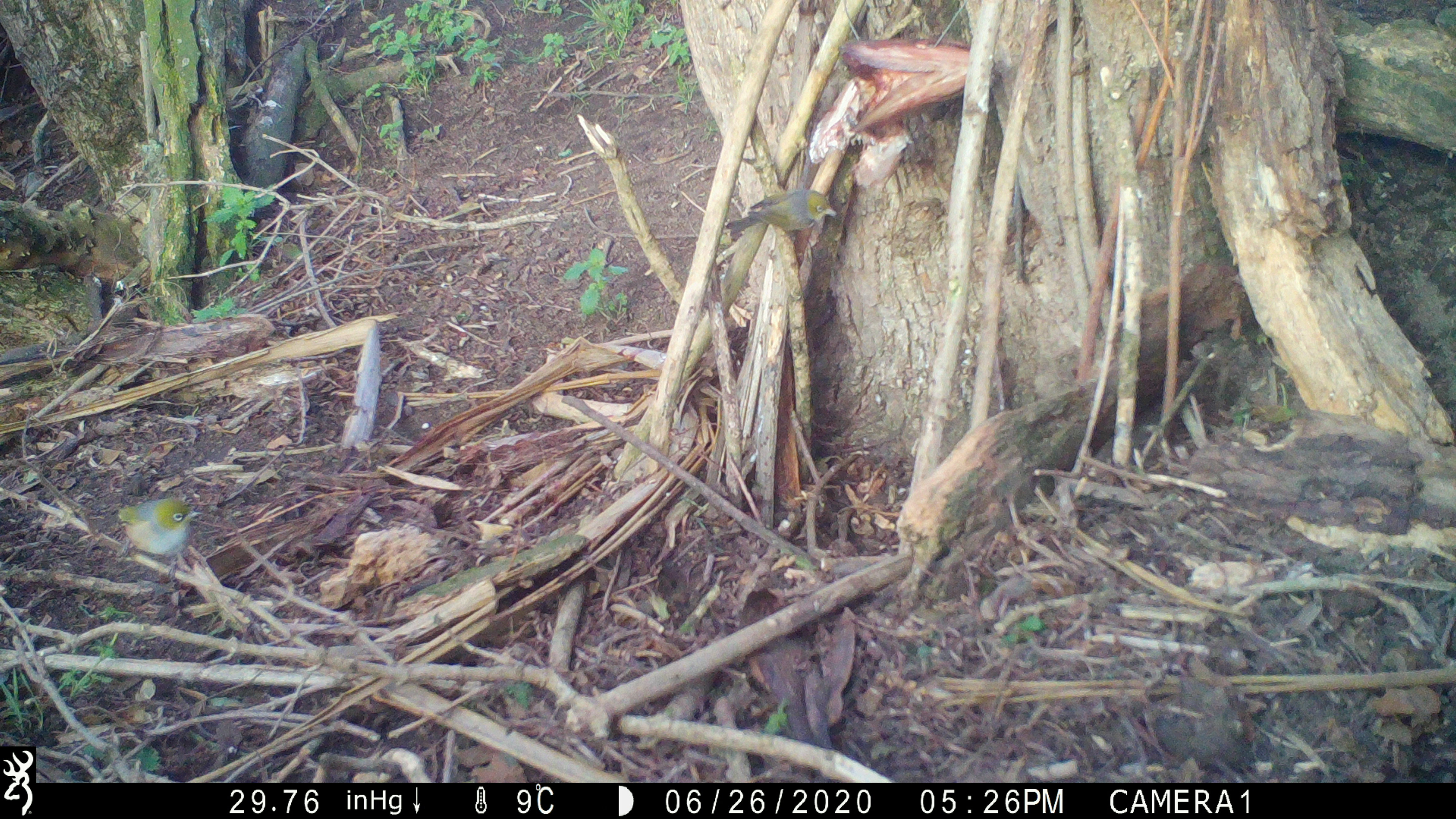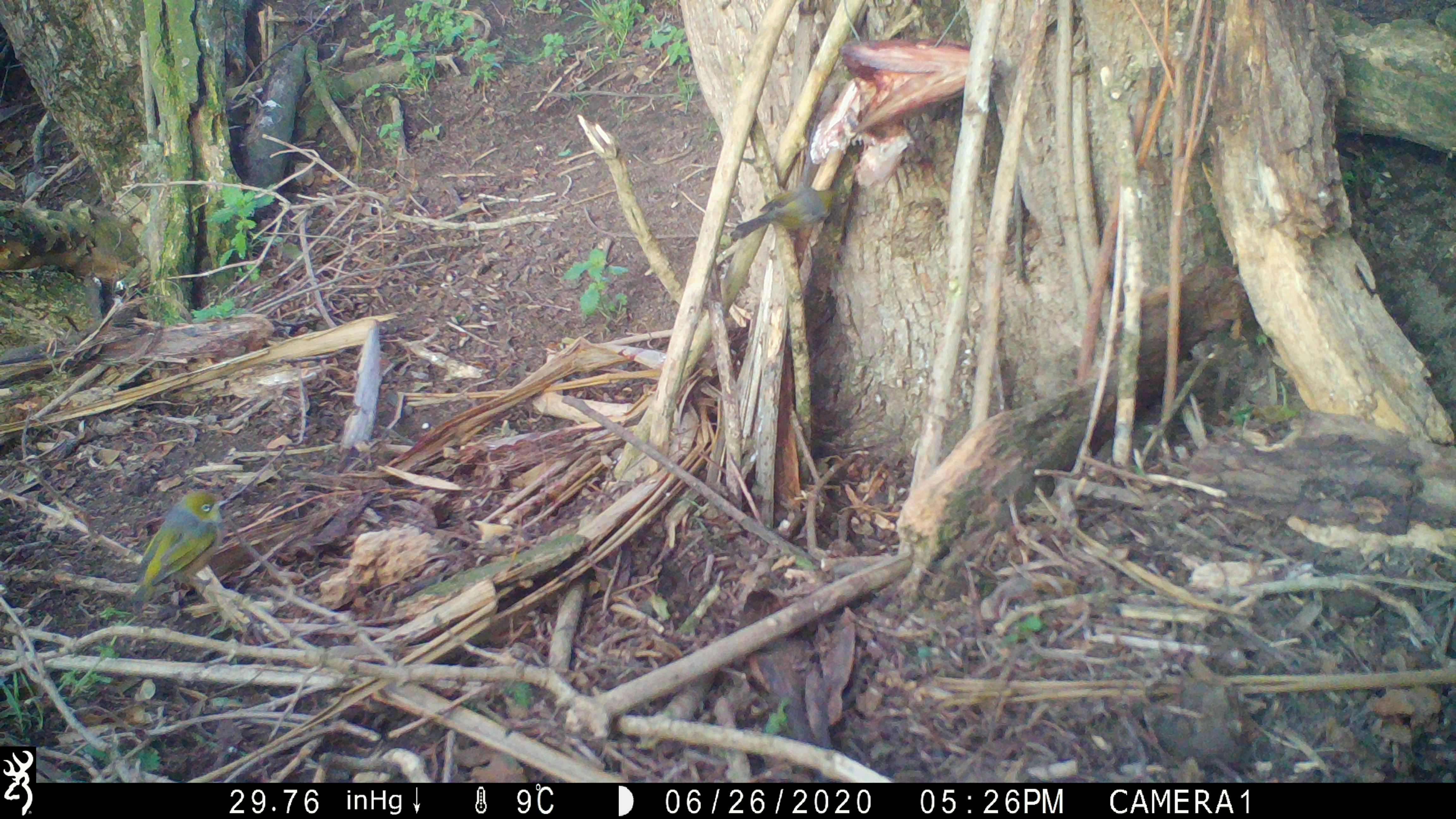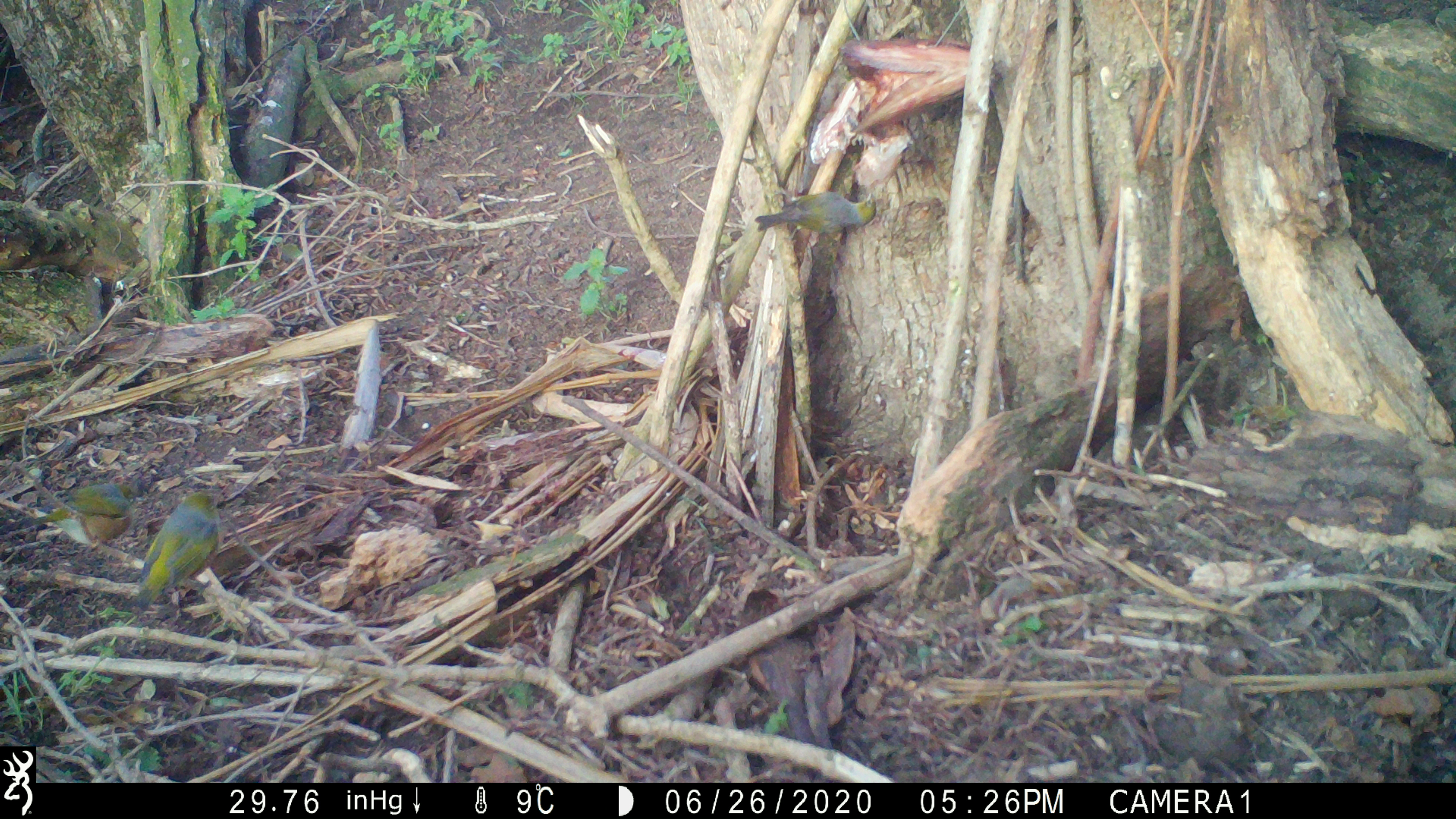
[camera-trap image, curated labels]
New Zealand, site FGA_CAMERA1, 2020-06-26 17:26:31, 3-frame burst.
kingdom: Animalia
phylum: Chordata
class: Aves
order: Passeriformes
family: Zosteropidae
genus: Zosterops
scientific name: Zosterops lateralis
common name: silvereye